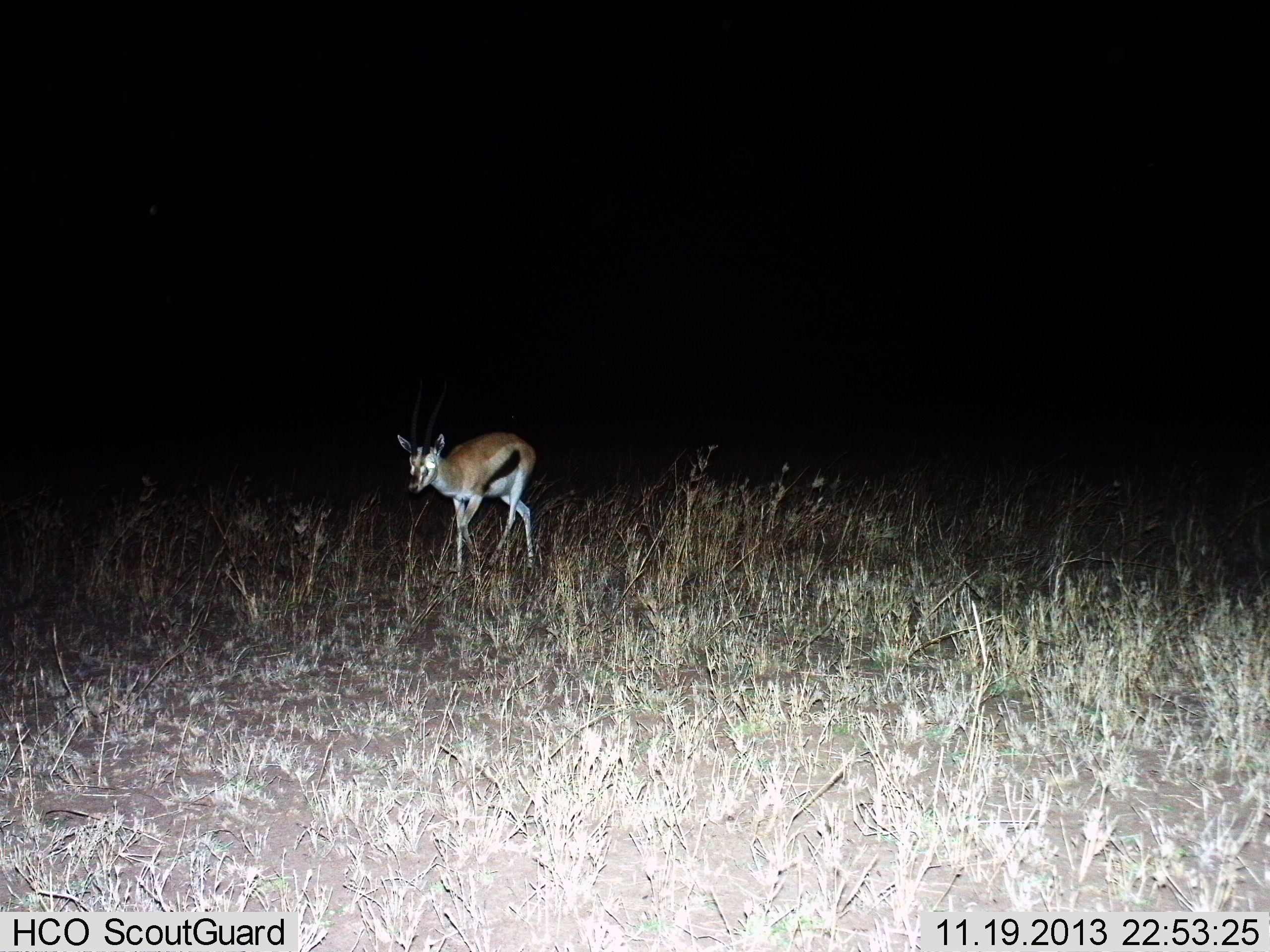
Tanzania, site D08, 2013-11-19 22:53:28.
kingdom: Animalia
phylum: Chordata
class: Mammalia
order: Artiodactyla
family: Bovidae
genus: Eudorcas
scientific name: Eudorcas thomsonii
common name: thomson's gazelle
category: gazellethomsons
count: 1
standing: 20%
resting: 10%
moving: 80%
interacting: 0%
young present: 0%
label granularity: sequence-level